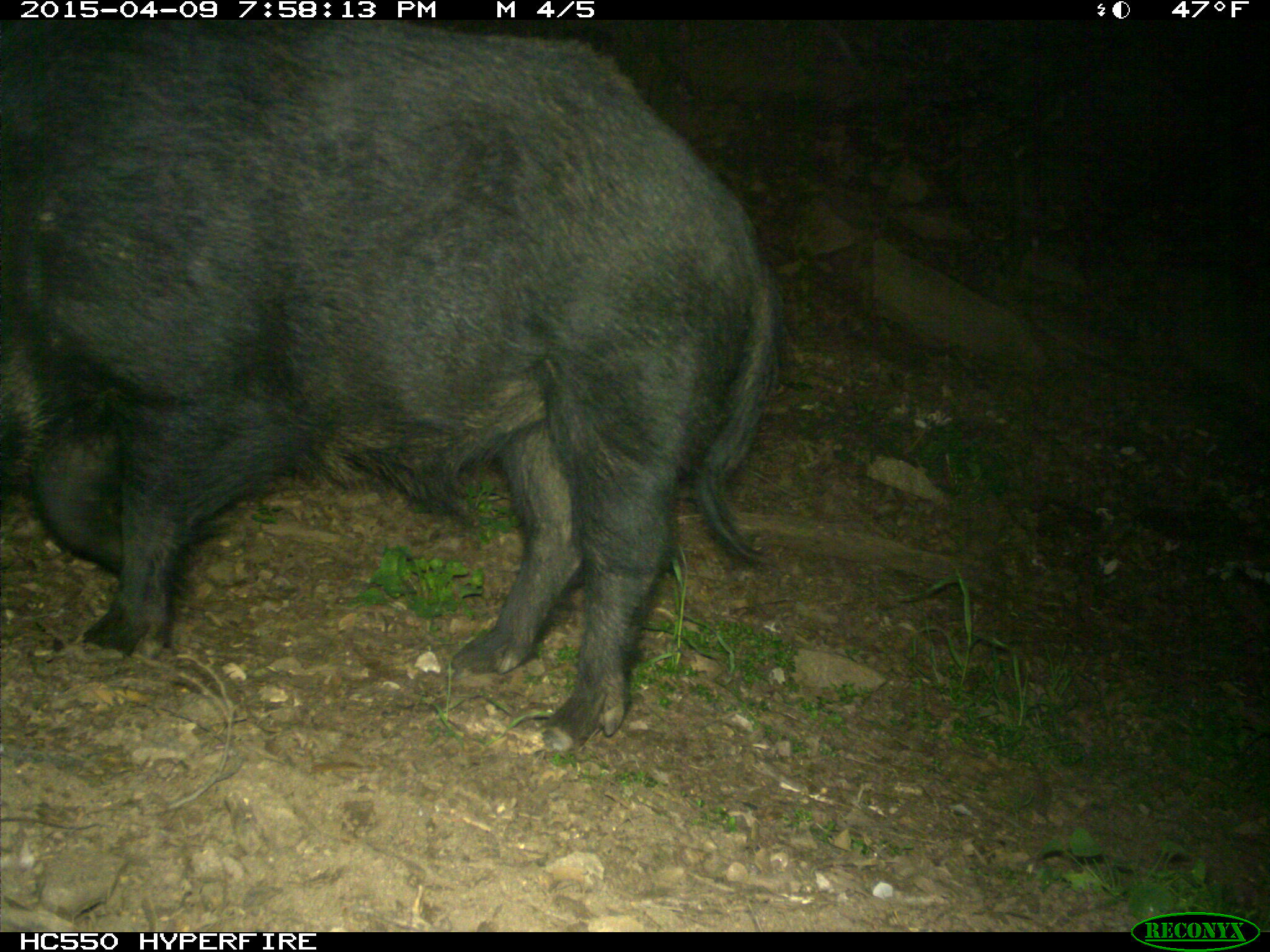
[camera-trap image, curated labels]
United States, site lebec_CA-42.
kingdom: Animalia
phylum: Chordata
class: Mammalia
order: Artiodactyla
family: Suidae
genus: Sus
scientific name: Sus scrofa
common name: wild boar